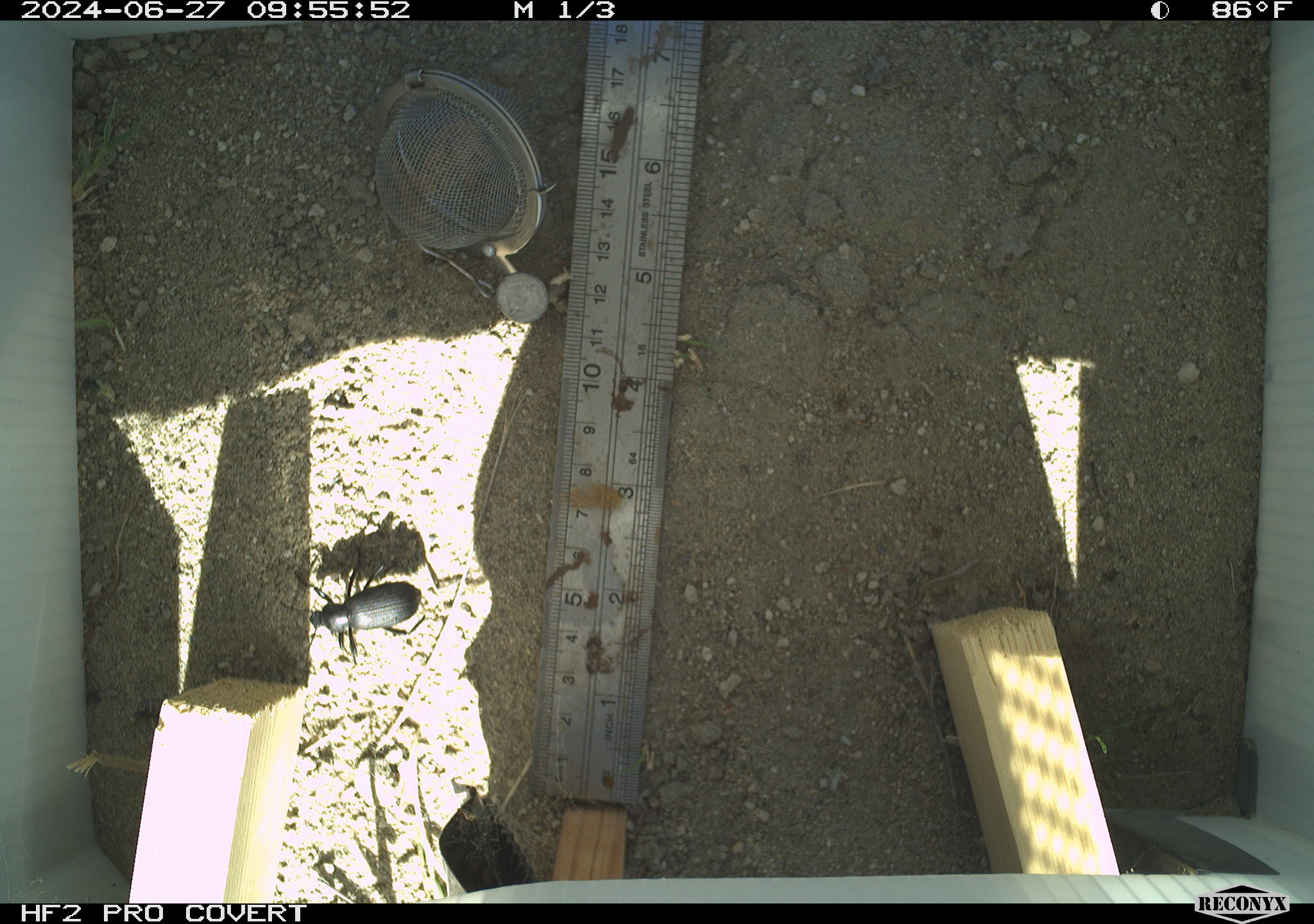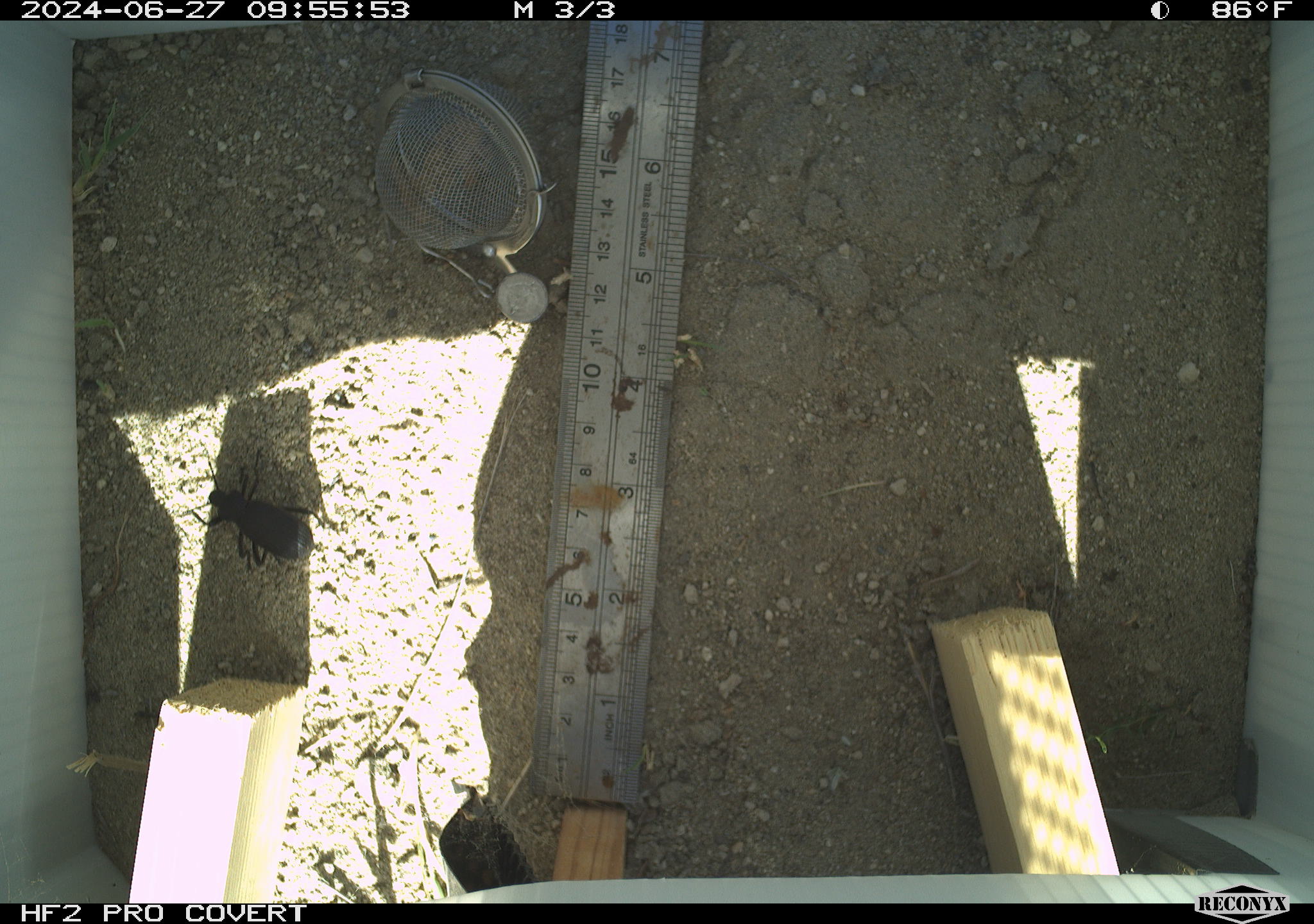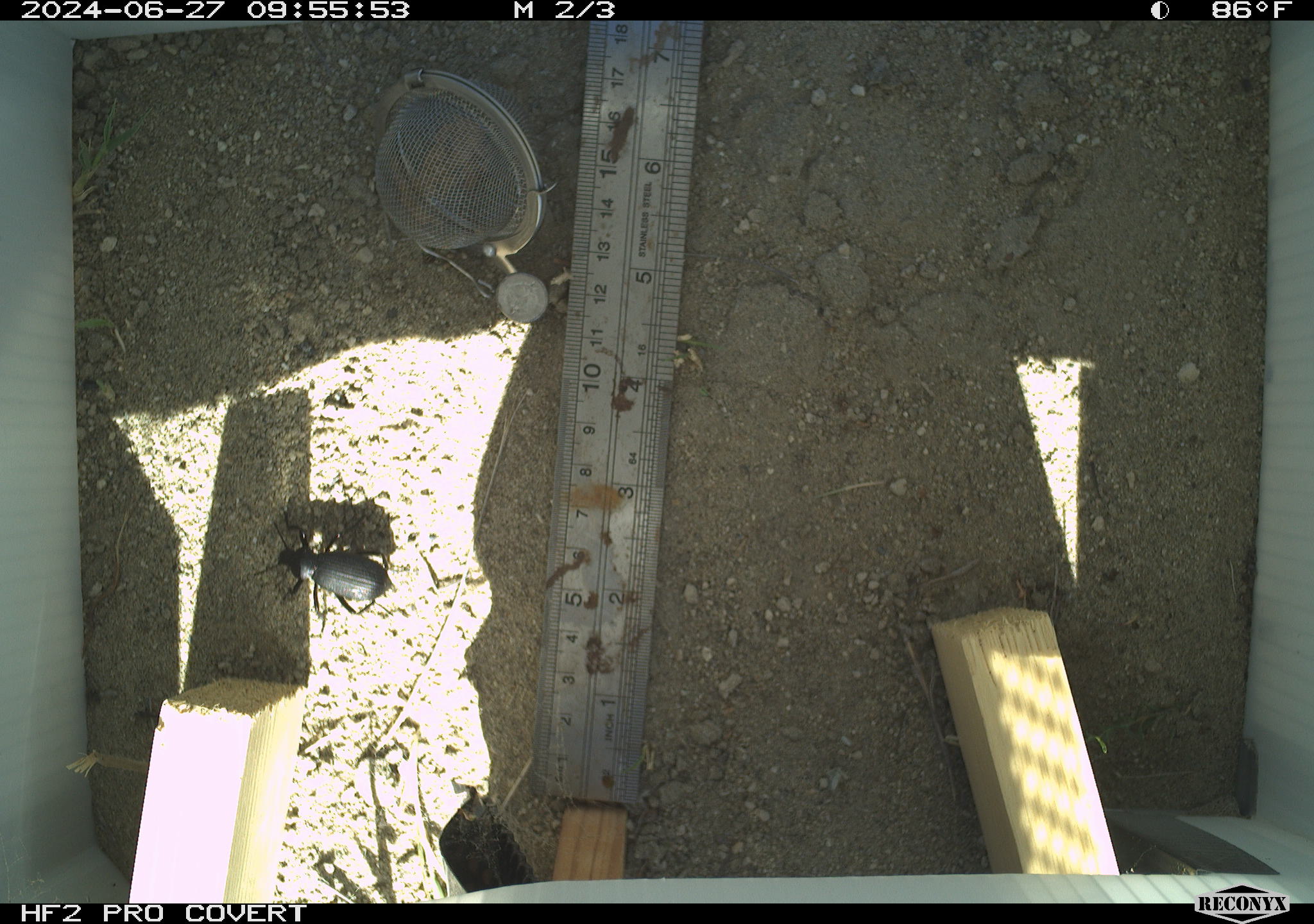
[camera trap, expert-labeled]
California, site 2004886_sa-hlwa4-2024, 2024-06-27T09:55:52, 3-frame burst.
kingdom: Animalia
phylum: Arthropoda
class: Insecta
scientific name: Insecta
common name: insect